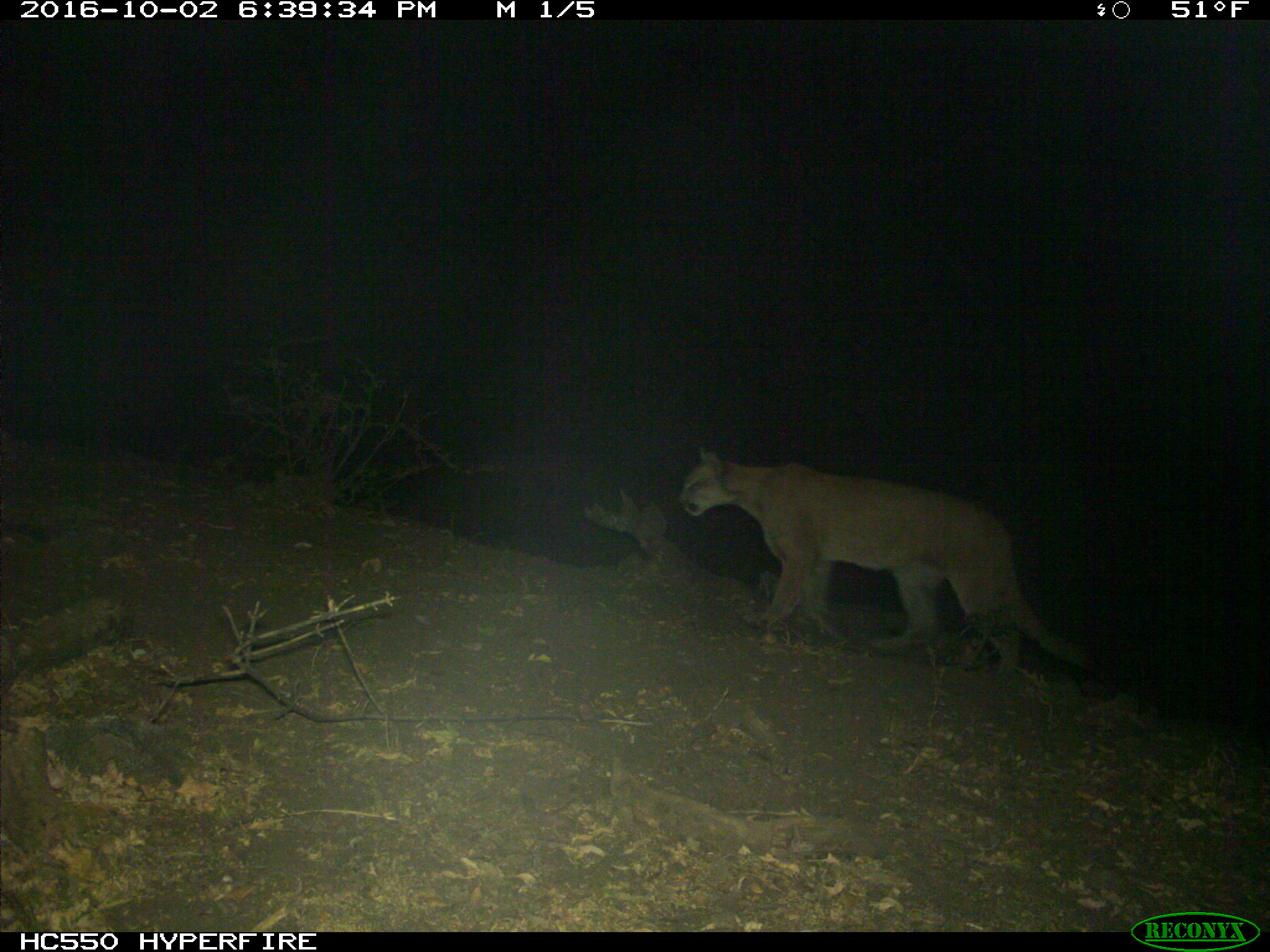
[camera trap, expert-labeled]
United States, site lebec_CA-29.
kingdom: Animalia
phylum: Chordata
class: Mammalia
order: Carnivora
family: Felidae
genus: Puma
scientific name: Puma concolor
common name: mountain lion